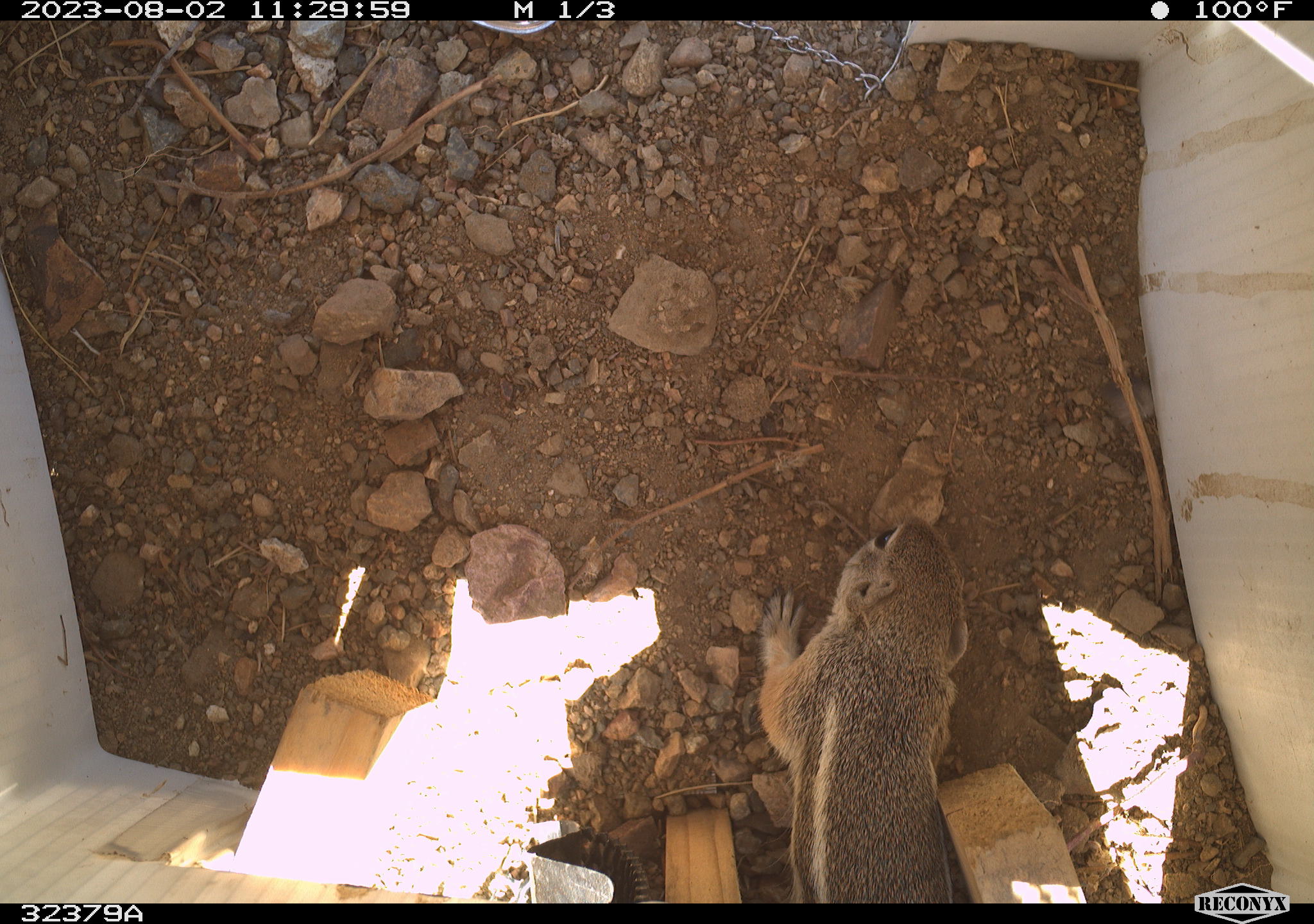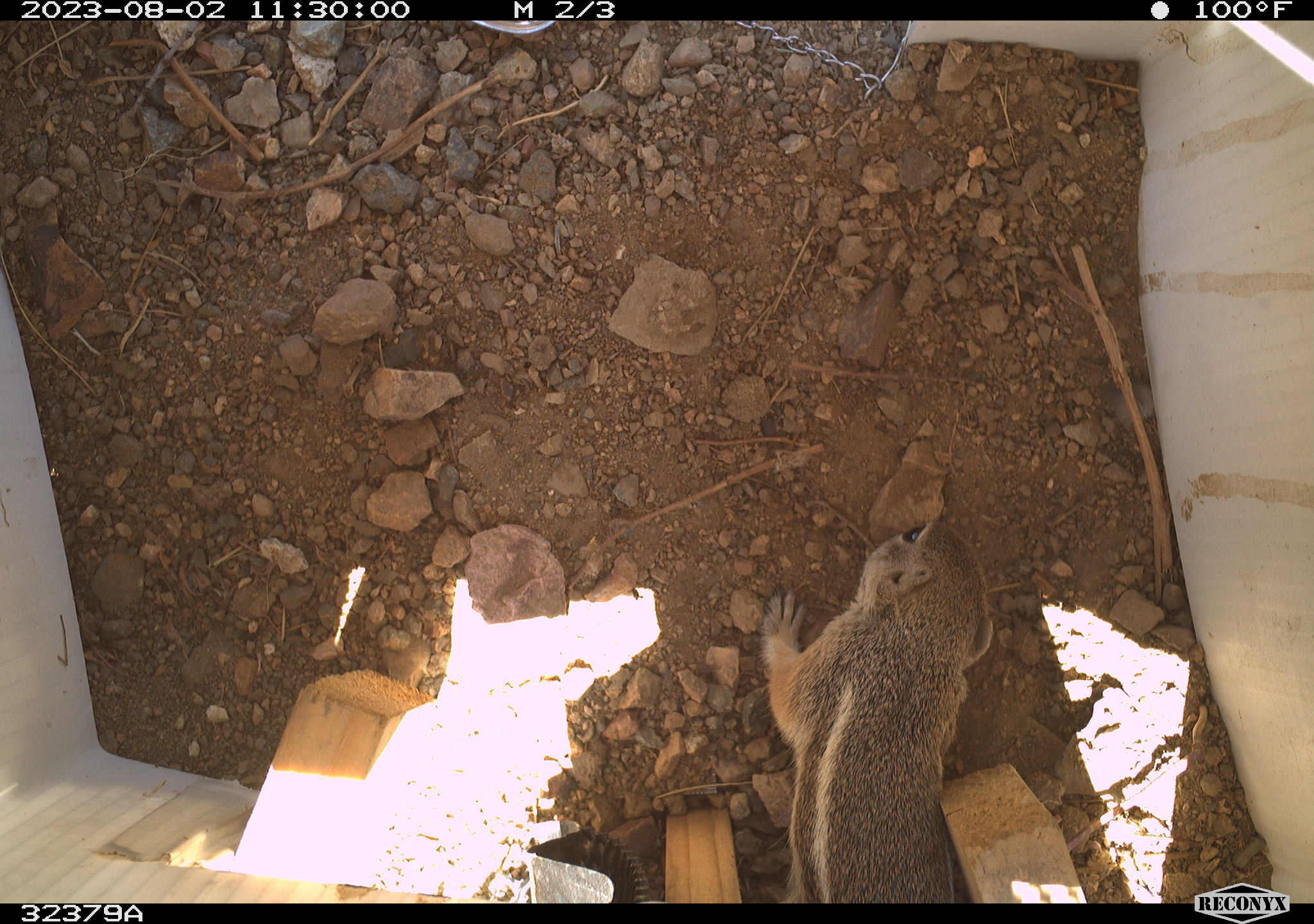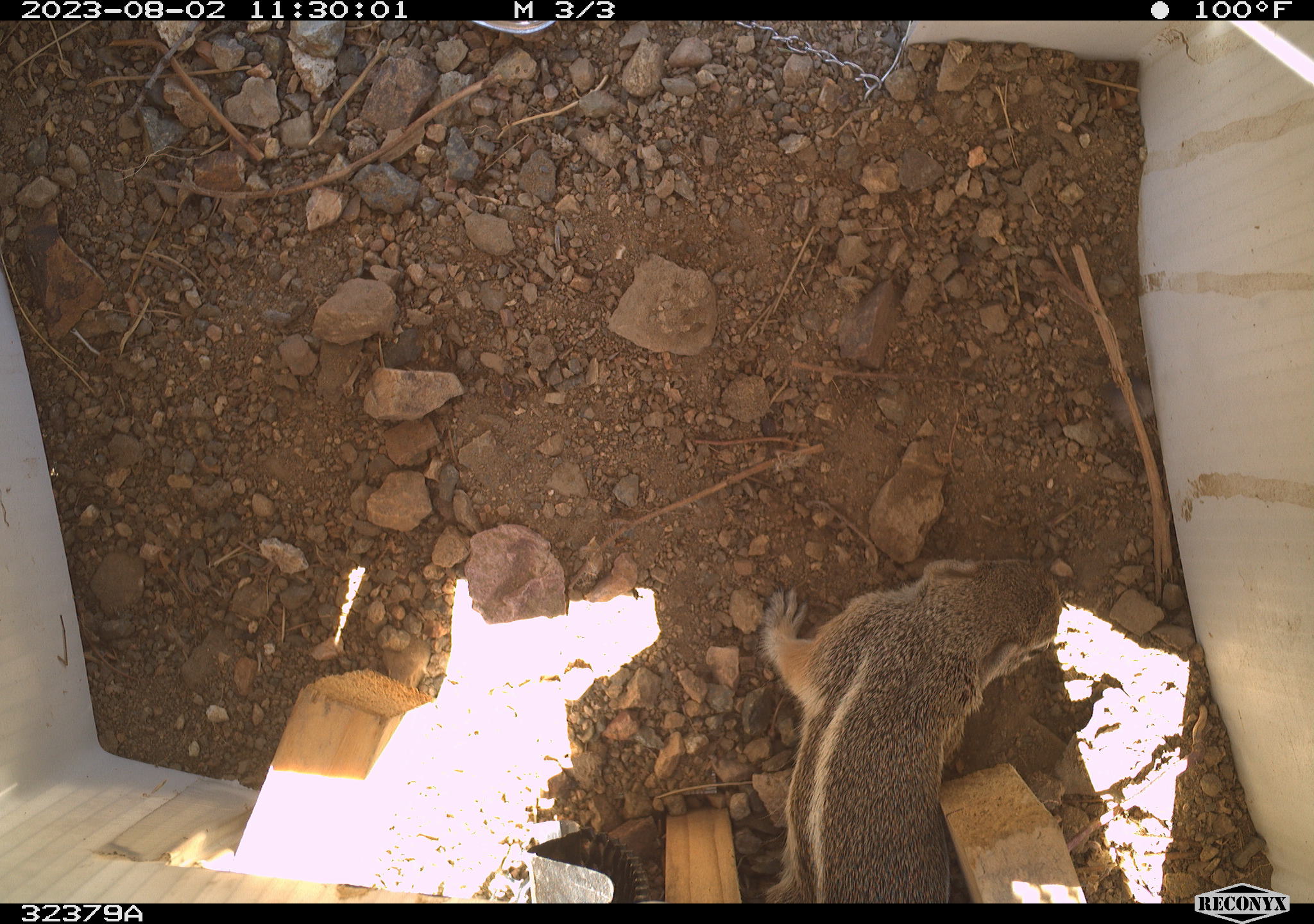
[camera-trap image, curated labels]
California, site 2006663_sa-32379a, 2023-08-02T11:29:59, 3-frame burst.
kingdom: Animalia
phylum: Chordata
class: Mammalia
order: Rodentia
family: Sciuridae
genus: Ammospermophilus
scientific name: Ammospermophilus leucurus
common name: white-tailed antelope squirrel